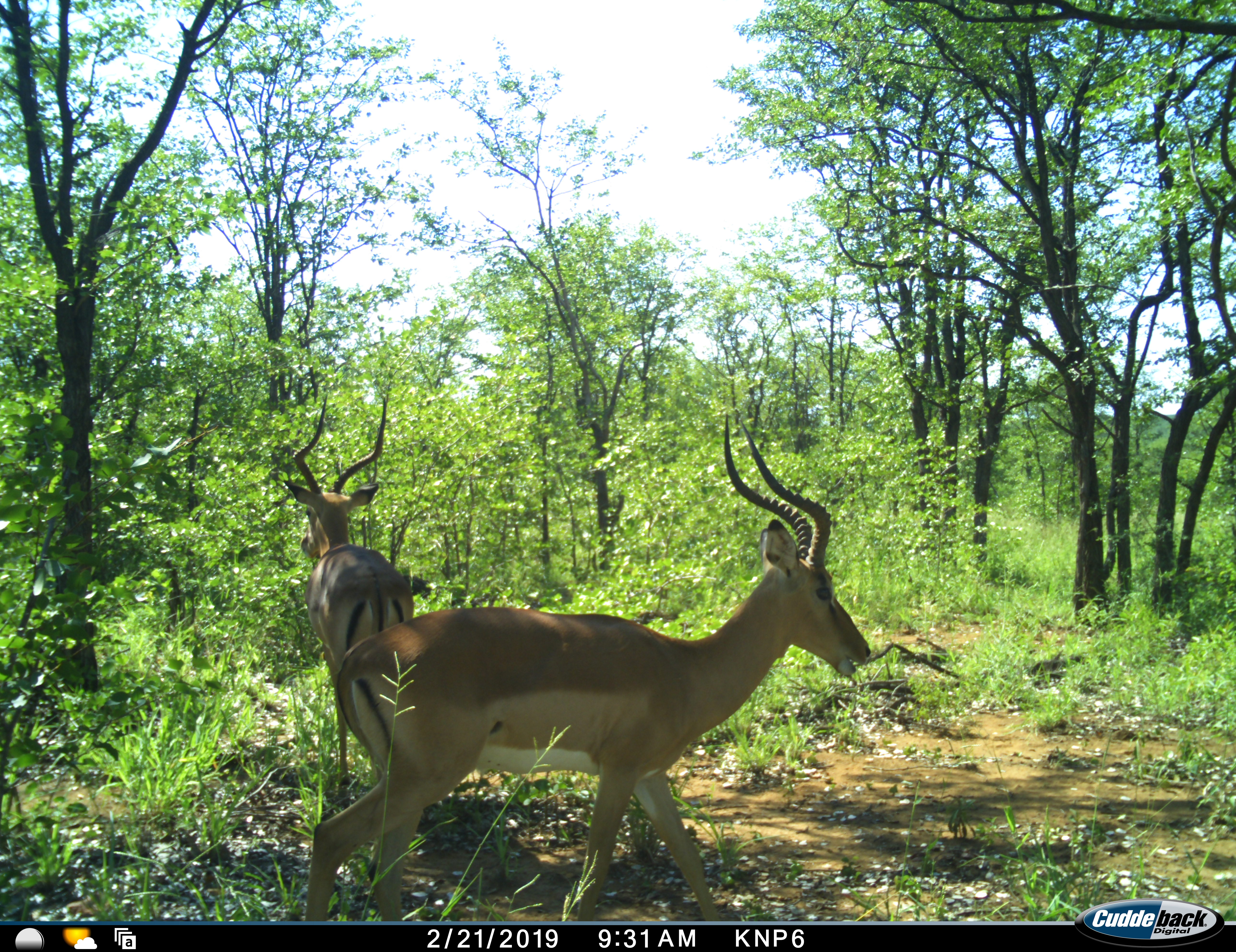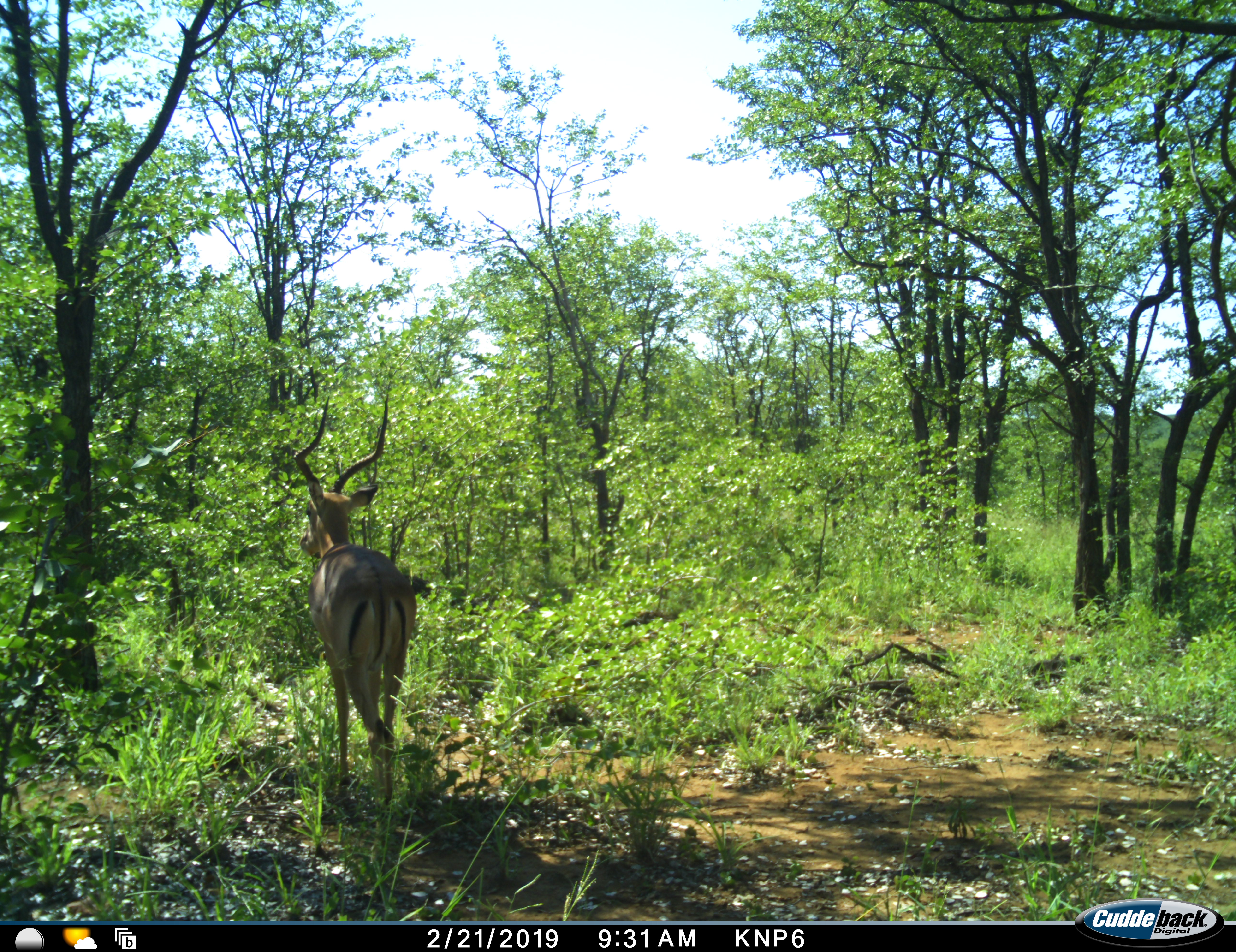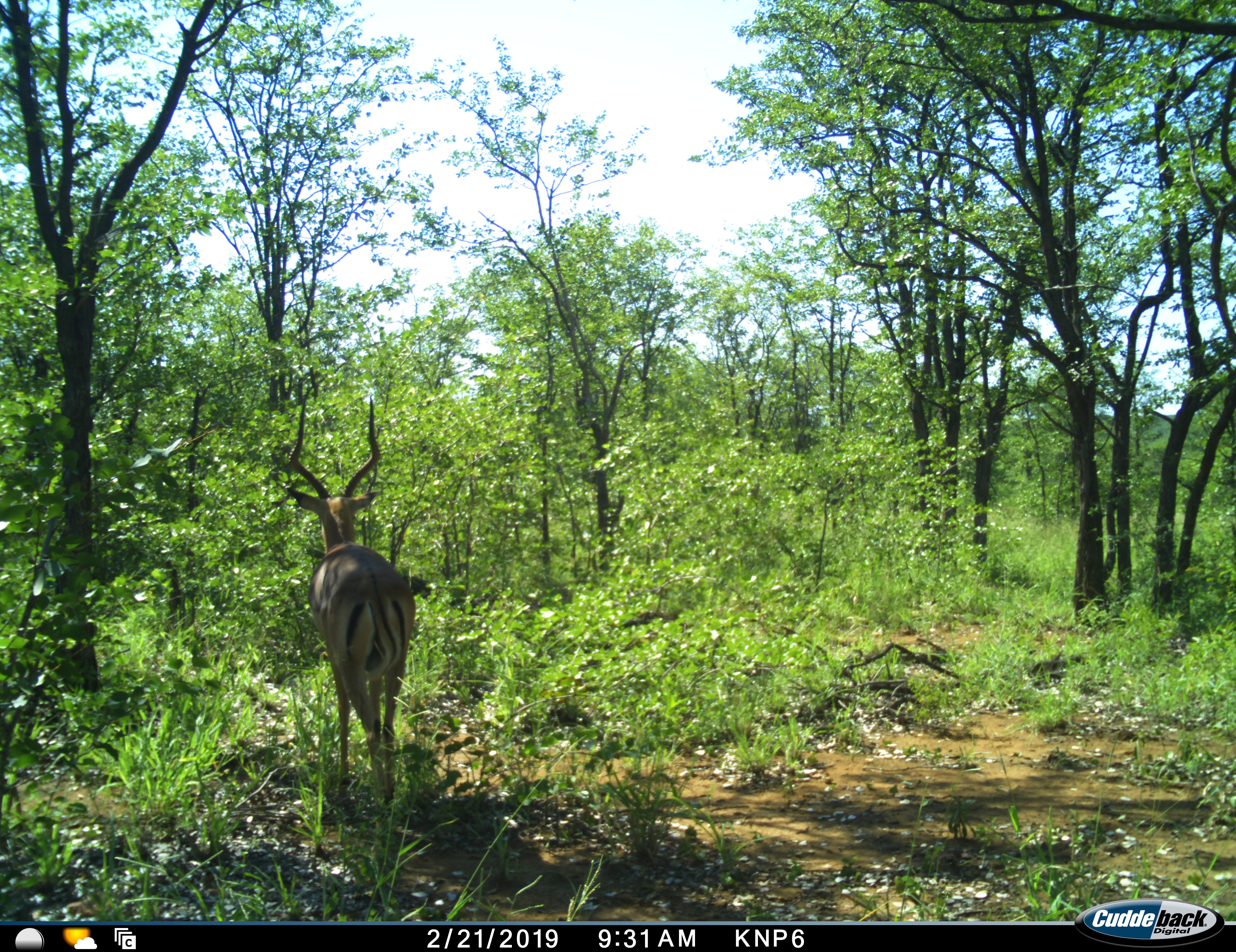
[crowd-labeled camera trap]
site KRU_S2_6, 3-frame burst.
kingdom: Animalia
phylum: Chordata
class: Mammalia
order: Artiodactyla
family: Bovidae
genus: Aepyceros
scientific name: Aepyceros melampus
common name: impala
Impala (Aepyceros melampus), count 2. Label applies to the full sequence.